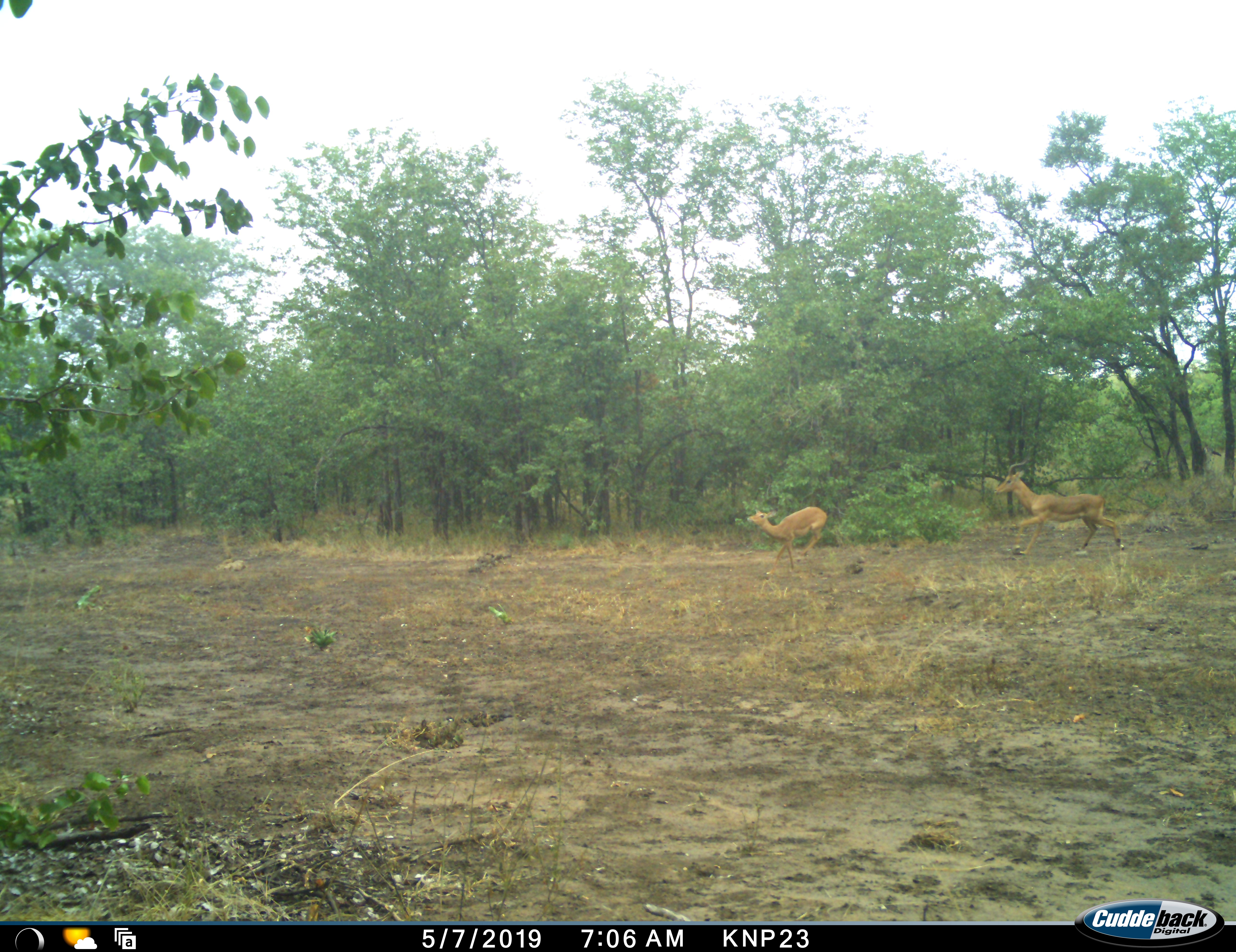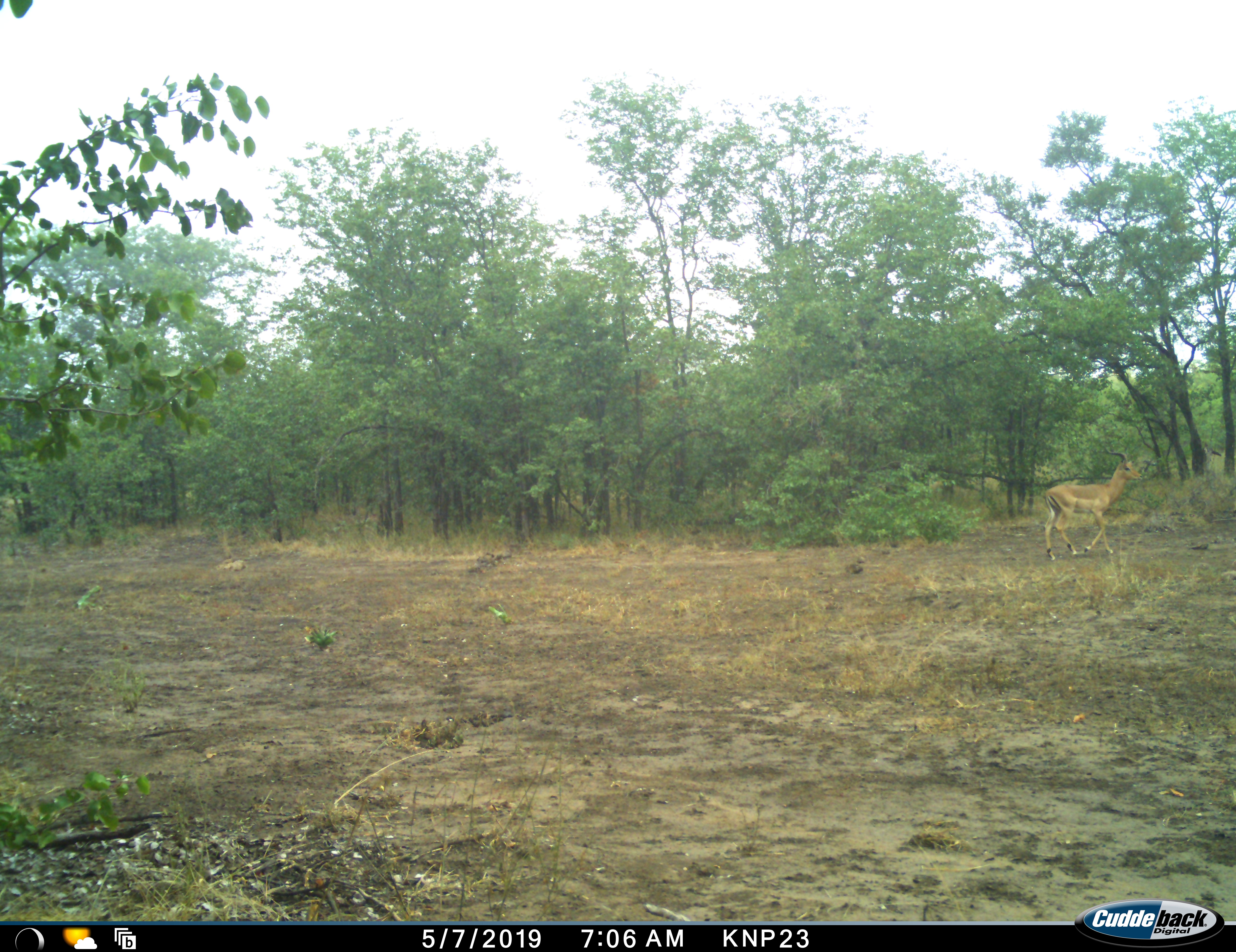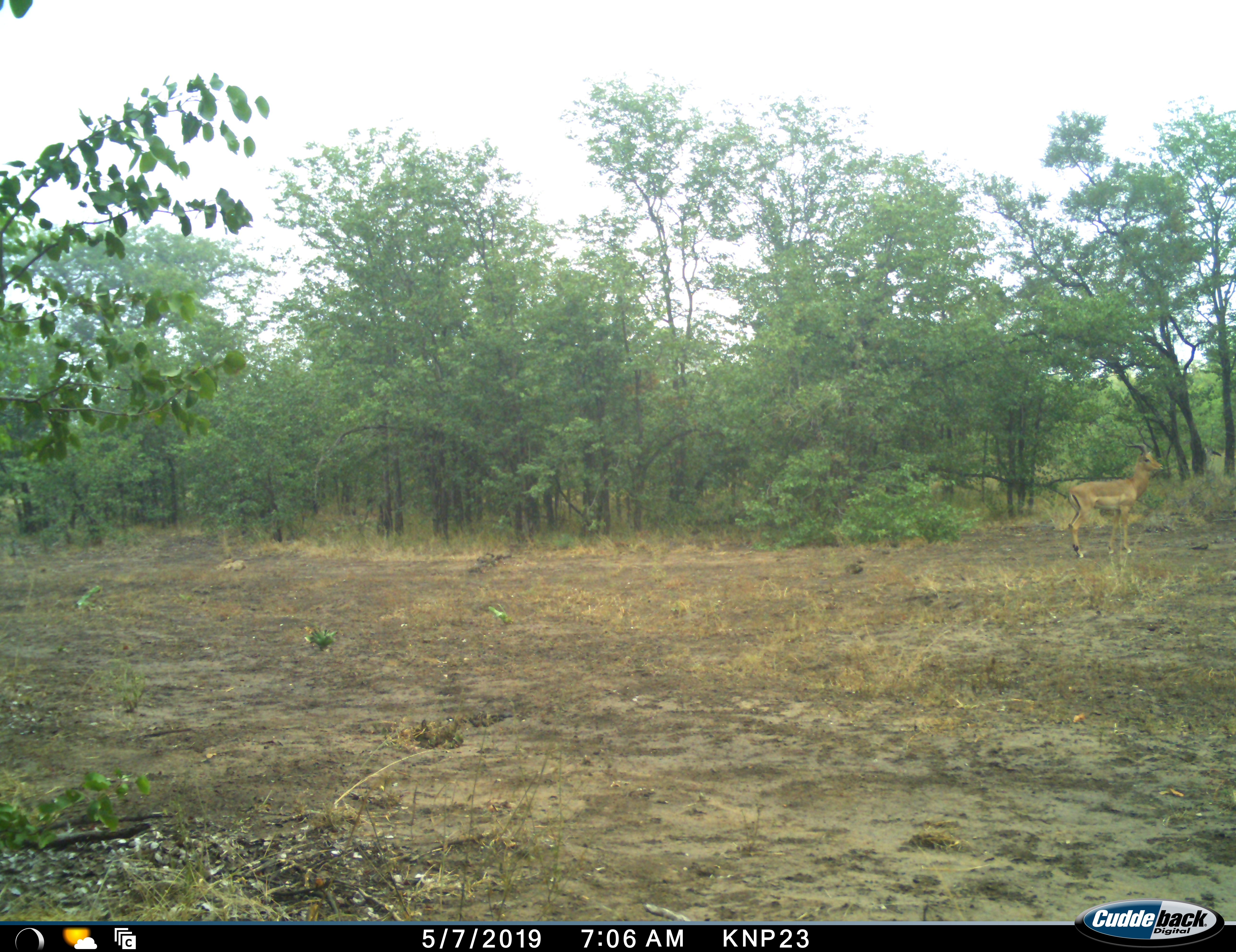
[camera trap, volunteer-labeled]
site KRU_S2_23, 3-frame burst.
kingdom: Animalia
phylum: Chordata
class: Mammalia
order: Artiodactyla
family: Bovidae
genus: Aepyceros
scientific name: Aepyceros melampus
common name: impala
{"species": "impala (Aepyceros melampus)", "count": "2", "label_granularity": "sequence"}